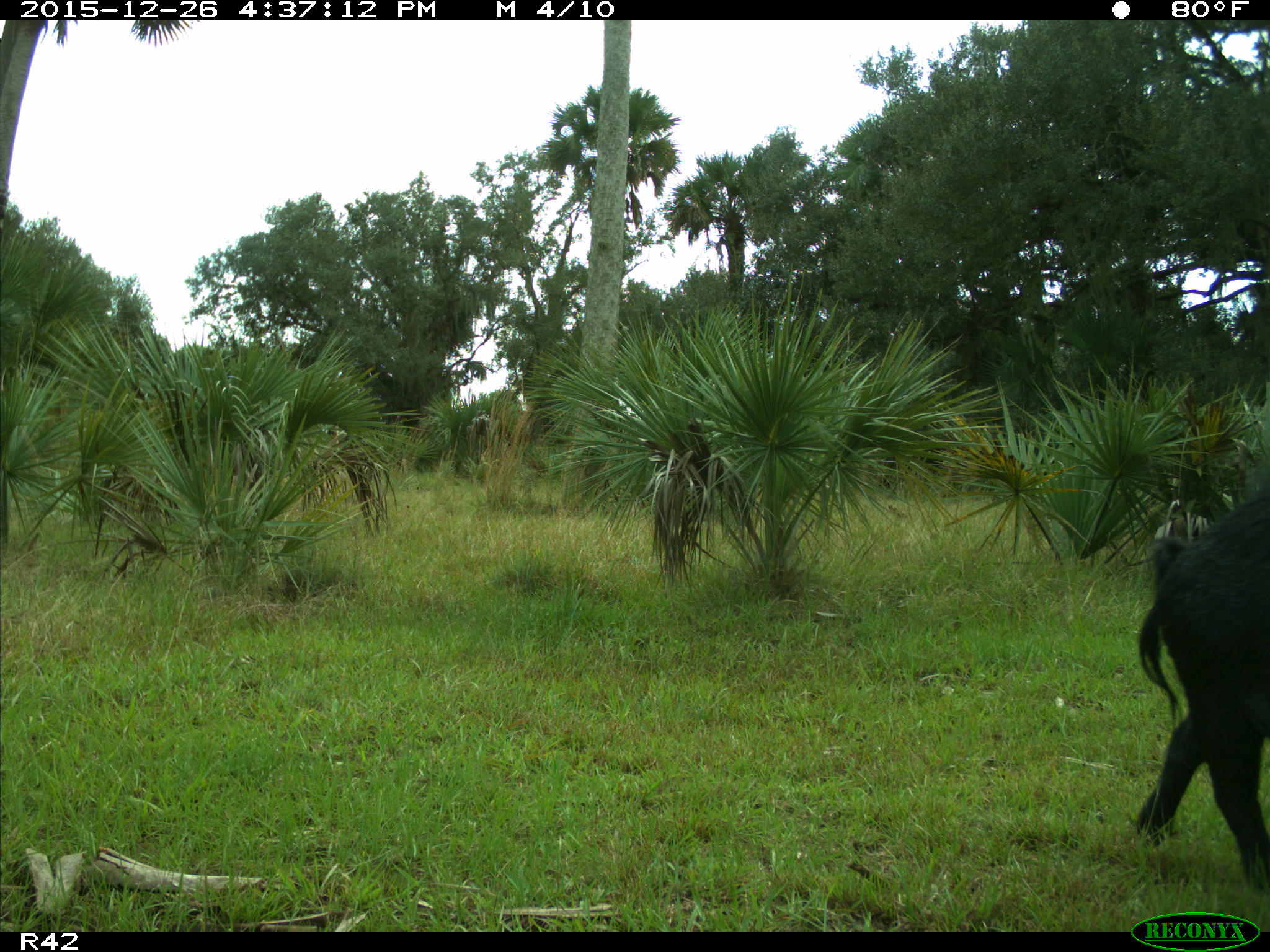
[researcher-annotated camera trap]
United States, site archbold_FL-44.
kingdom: Animalia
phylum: Chordata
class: Mammalia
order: Artiodactyla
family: Suidae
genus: Sus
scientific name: Sus scrofa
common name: wild boar